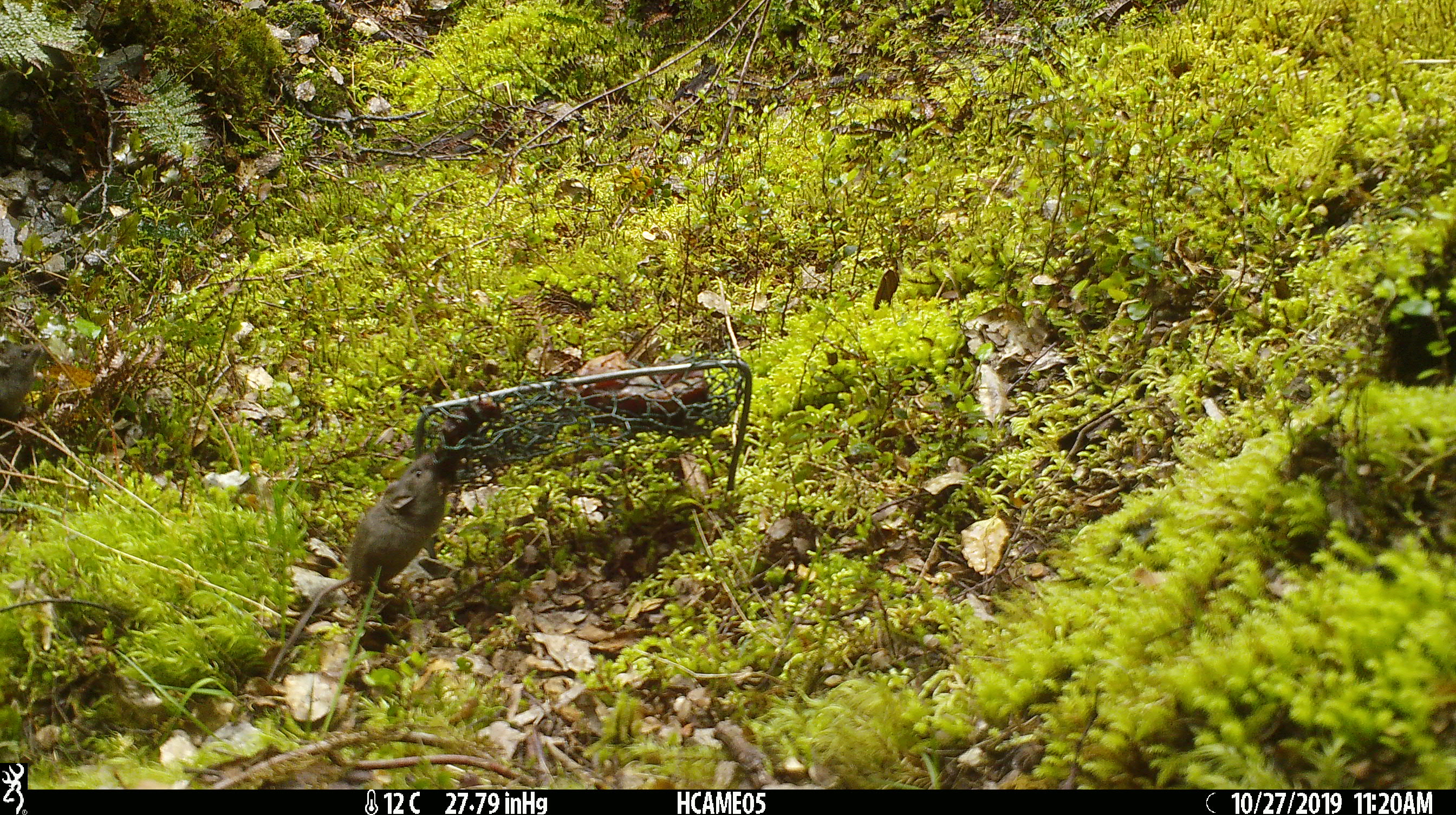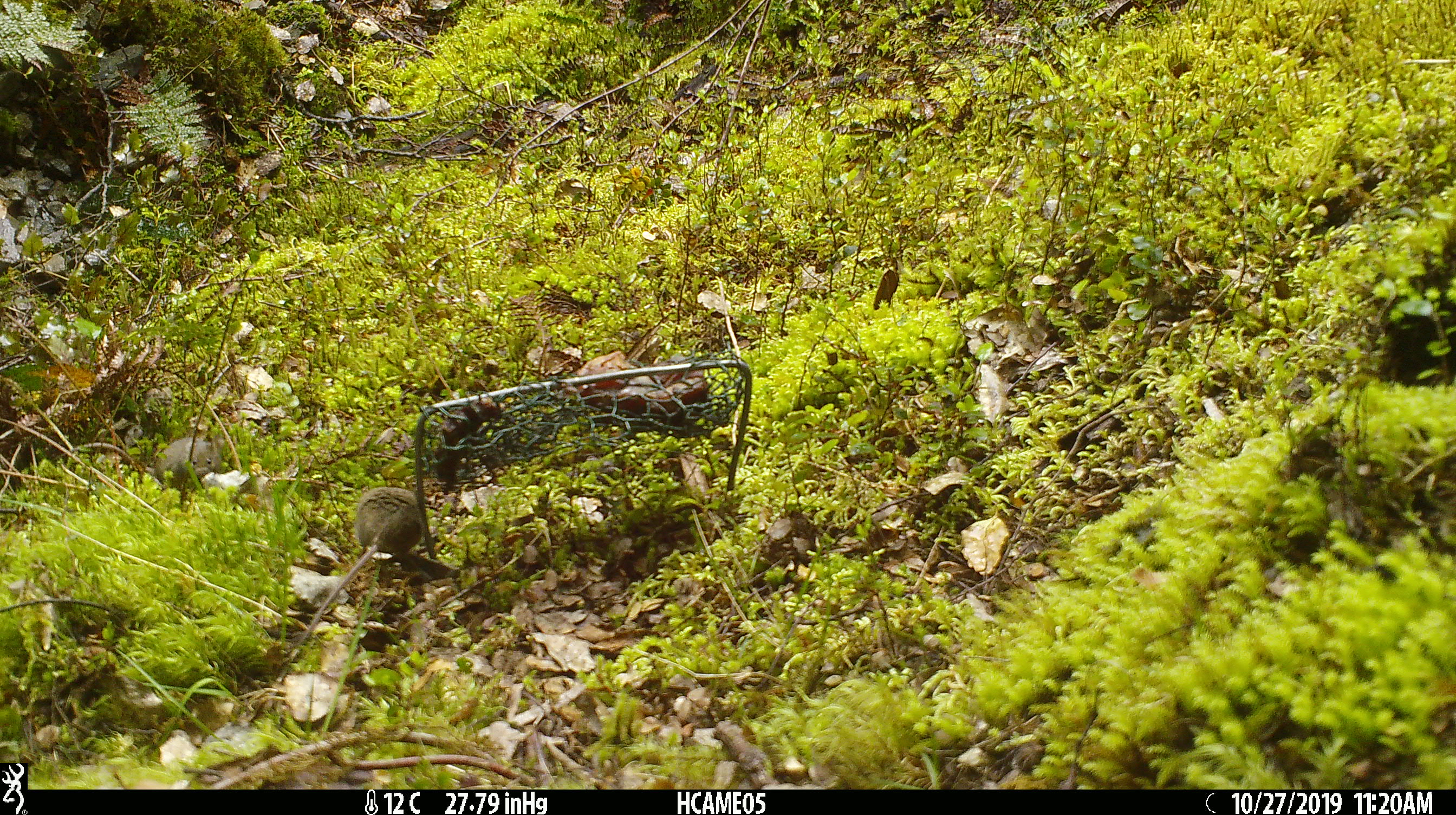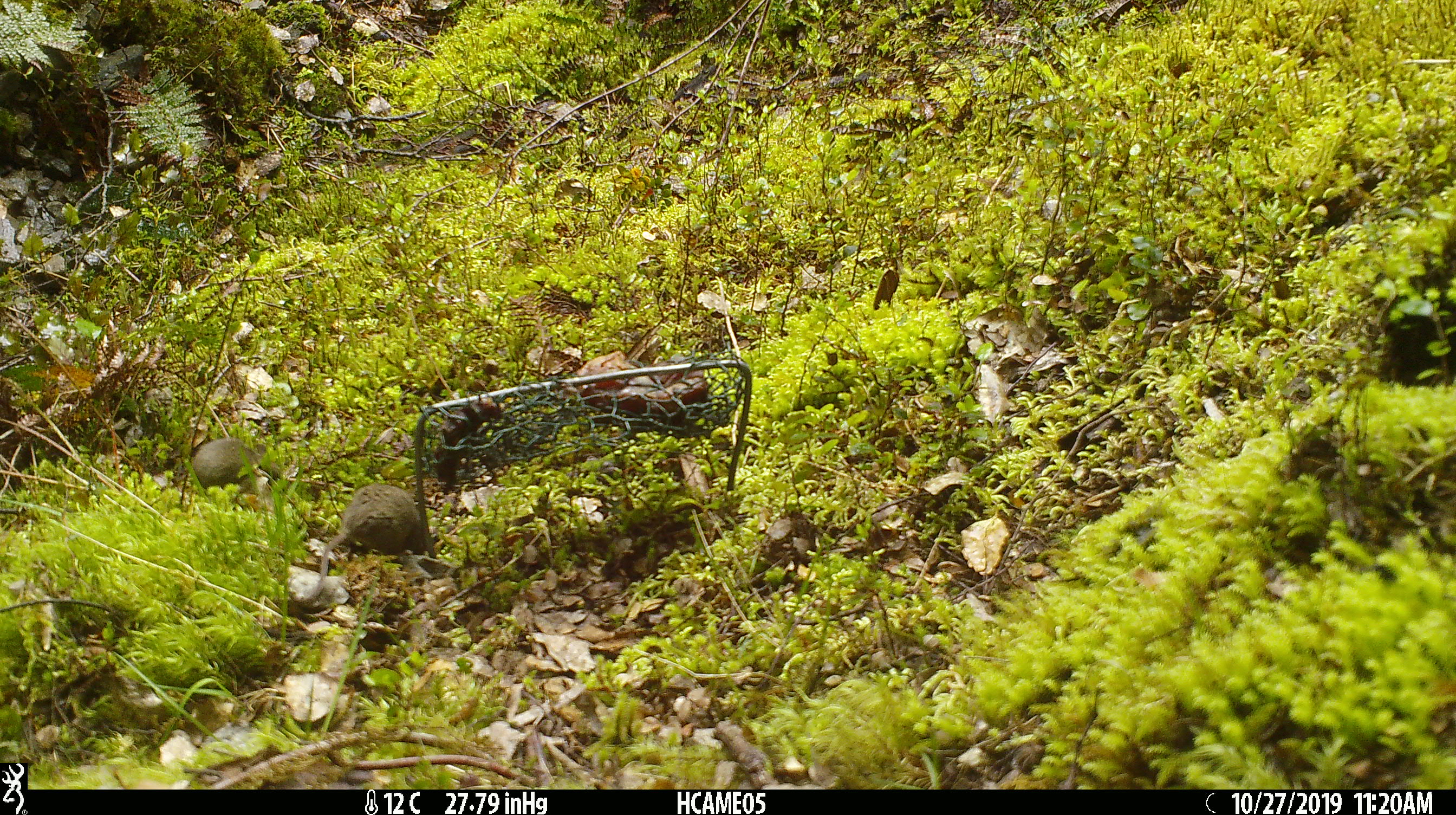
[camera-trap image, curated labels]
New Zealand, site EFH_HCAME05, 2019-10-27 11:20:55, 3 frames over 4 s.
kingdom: Animalia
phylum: Chordata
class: Mammalia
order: Rodentia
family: Muridae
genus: Mus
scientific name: Mus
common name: mouse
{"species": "mouse (Mus)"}